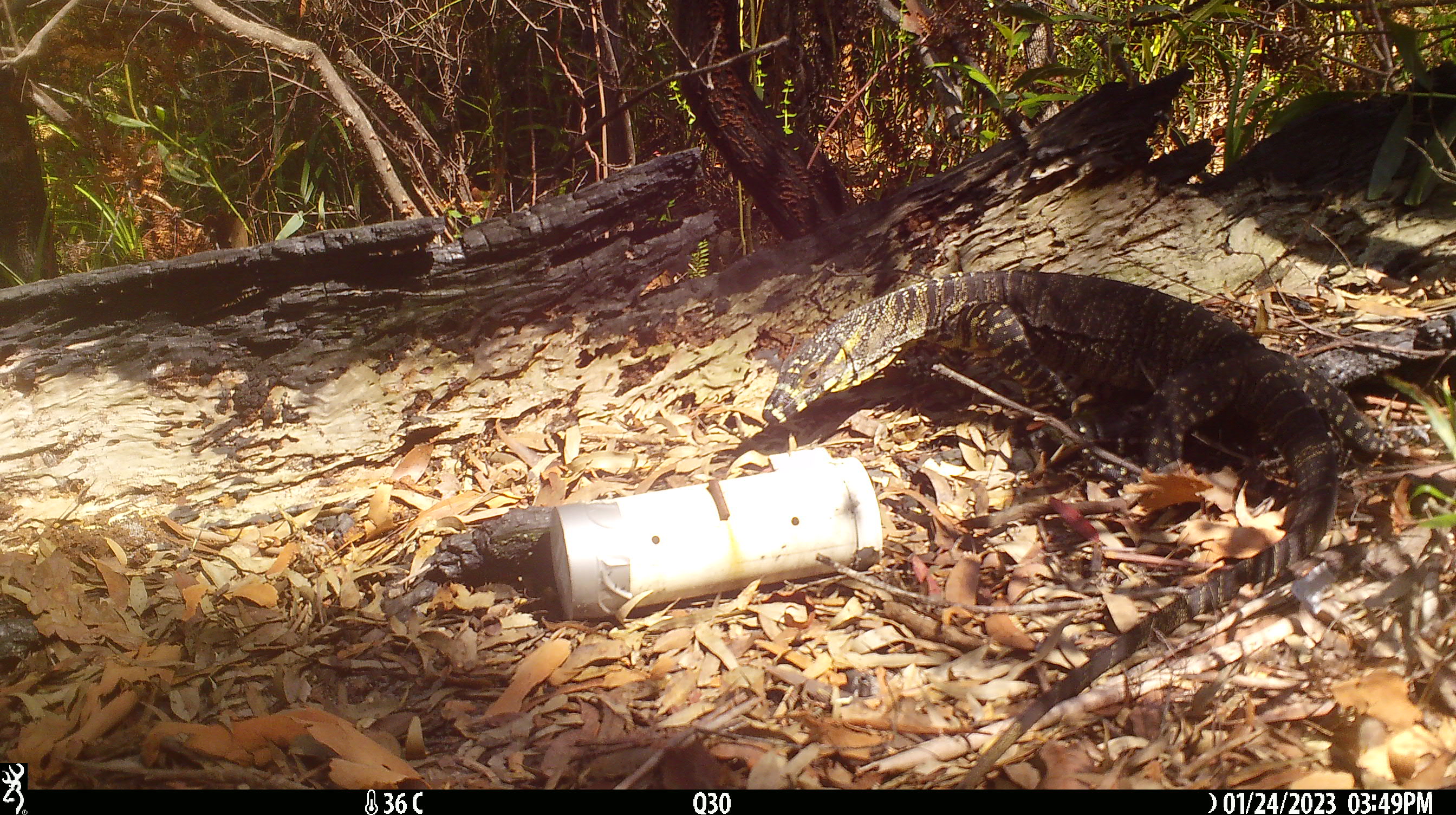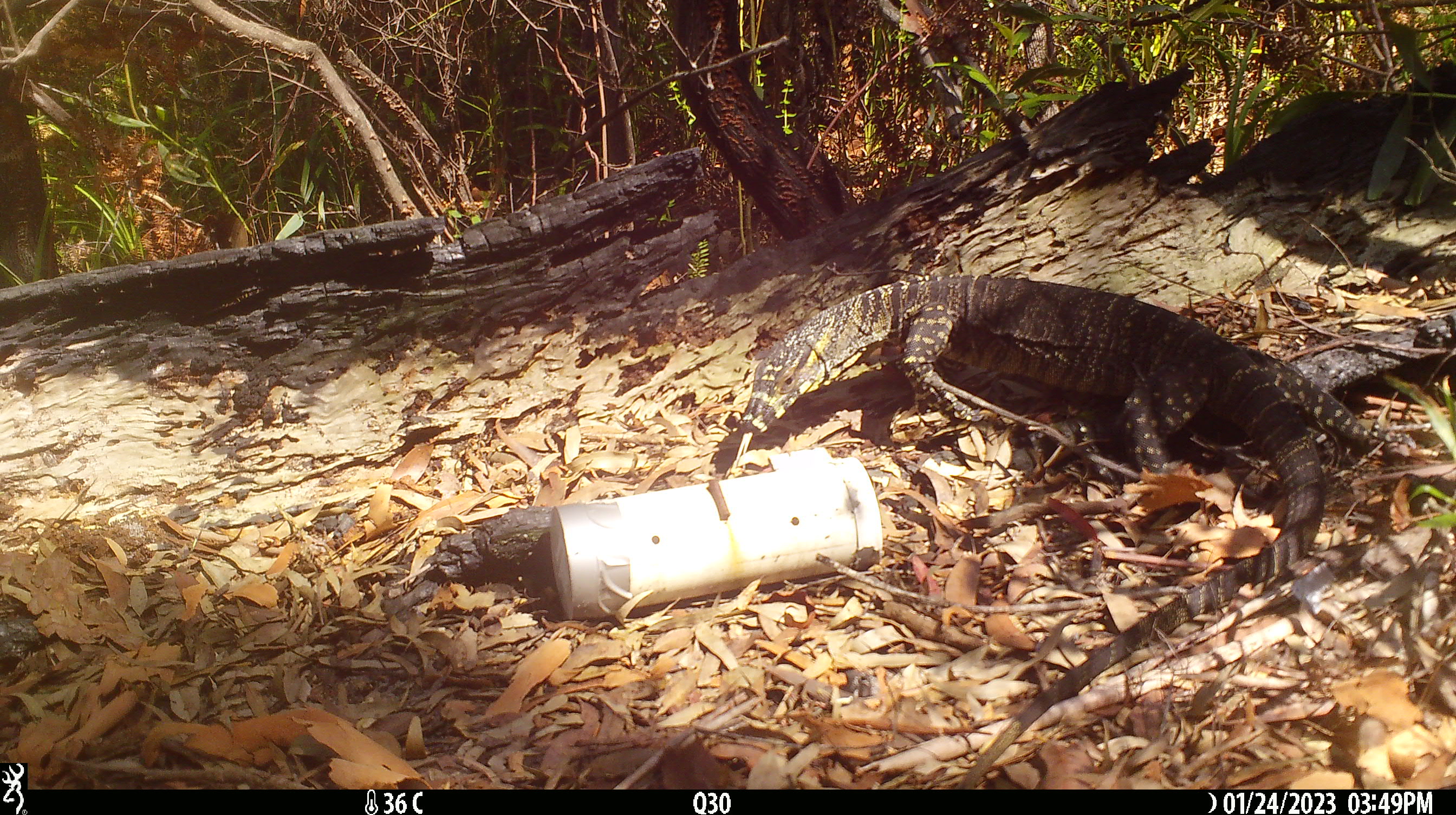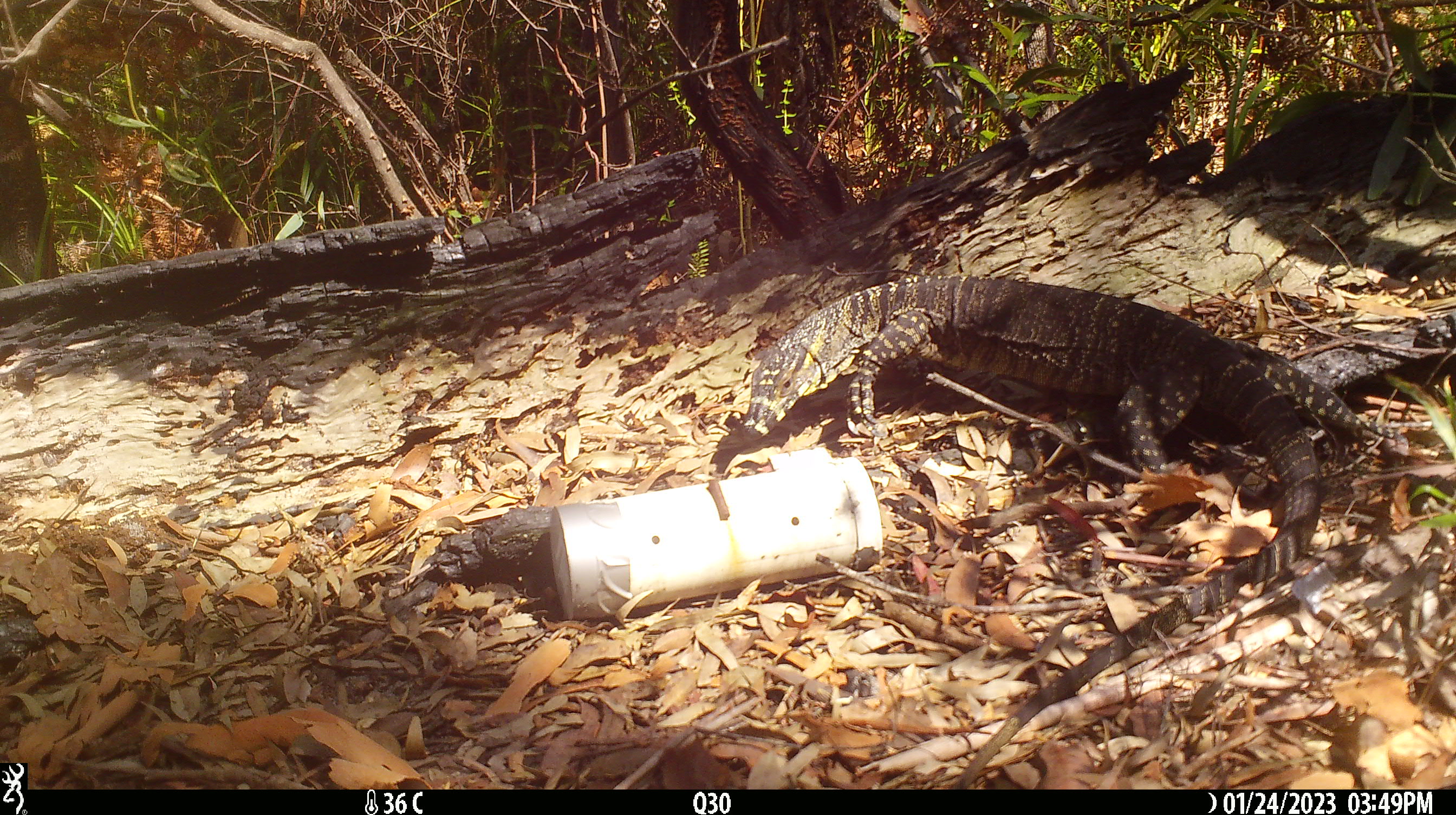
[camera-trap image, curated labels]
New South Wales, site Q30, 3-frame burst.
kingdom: Animalia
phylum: Chordata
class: Reptilia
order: Squamata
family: Varanidae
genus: Varanus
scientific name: Varanus varius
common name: lace monitor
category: goanna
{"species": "goanna (lace monitor) (Varanus varius)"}